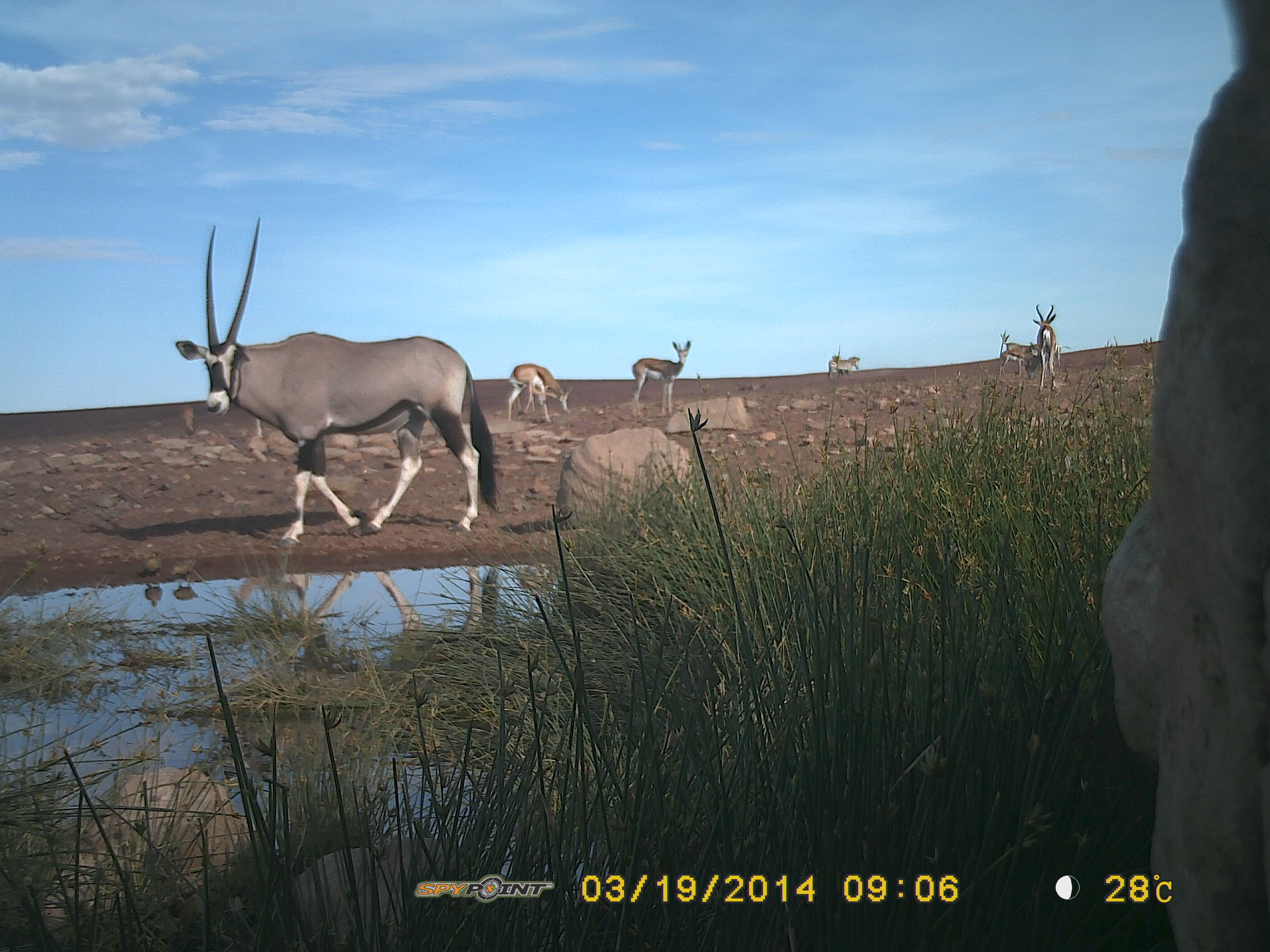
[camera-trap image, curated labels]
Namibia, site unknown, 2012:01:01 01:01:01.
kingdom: Animalia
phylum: Chordata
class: Mammalia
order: Artiodactyla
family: Bovidae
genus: Oryx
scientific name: Oryx gazella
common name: gemsbok